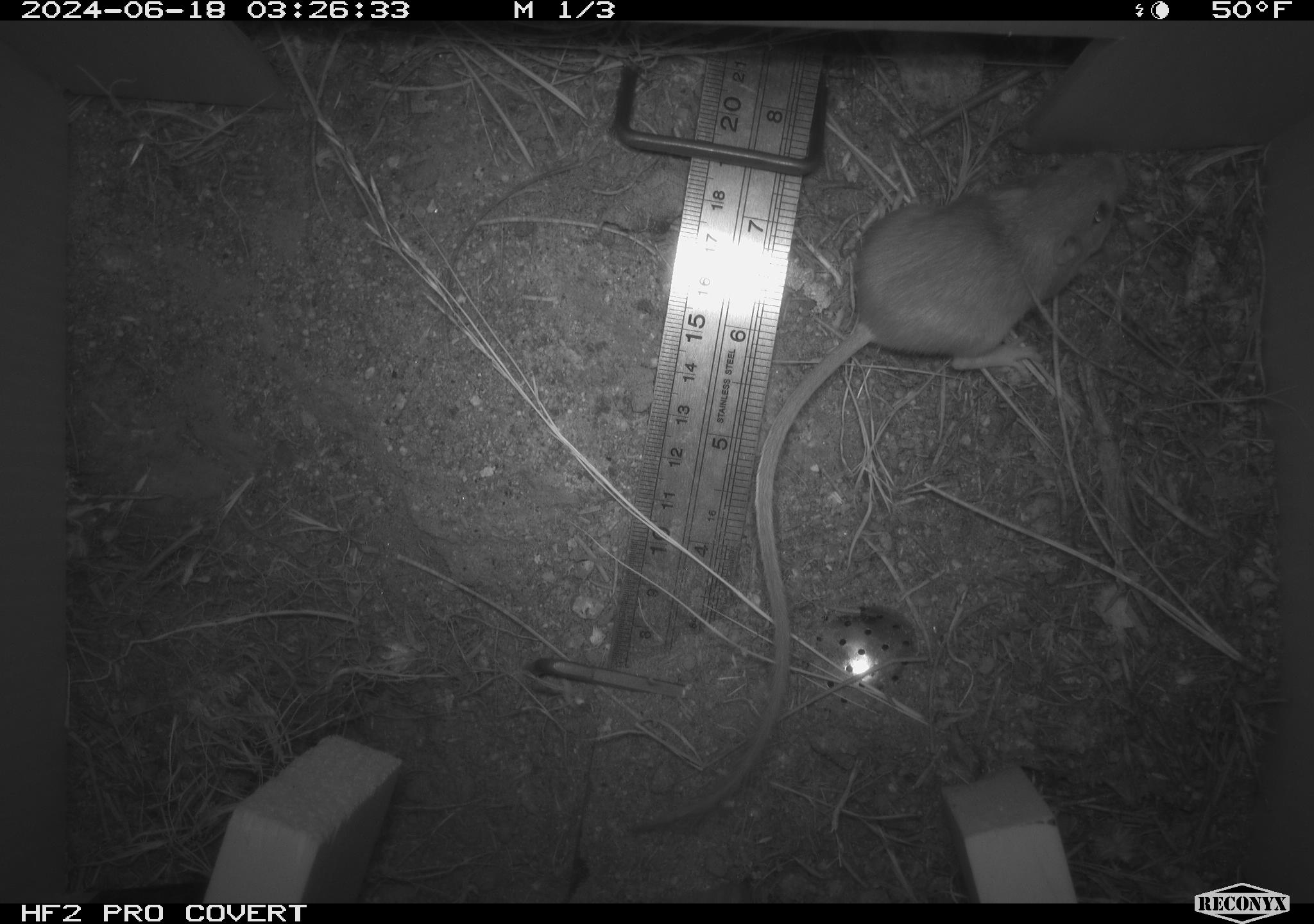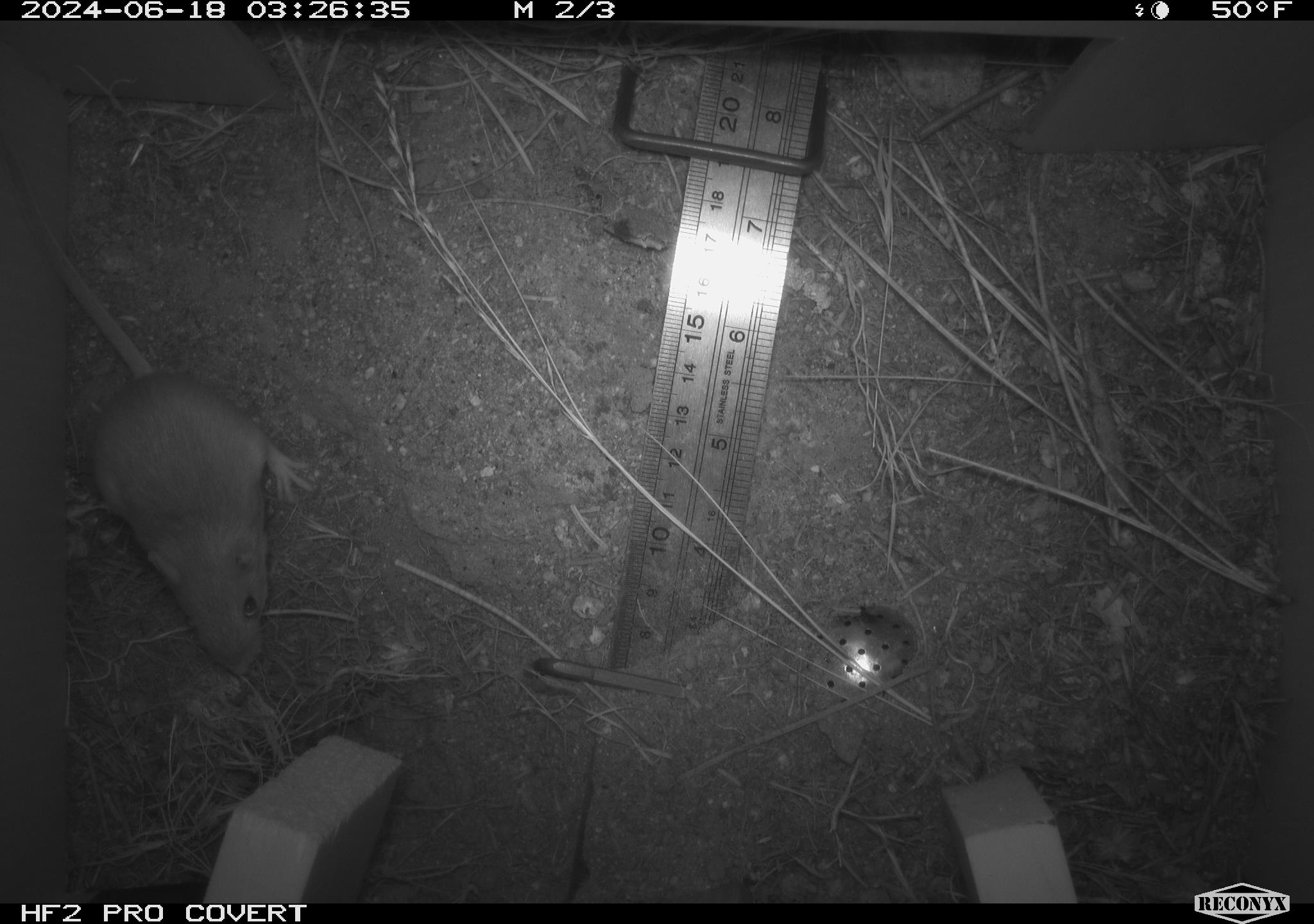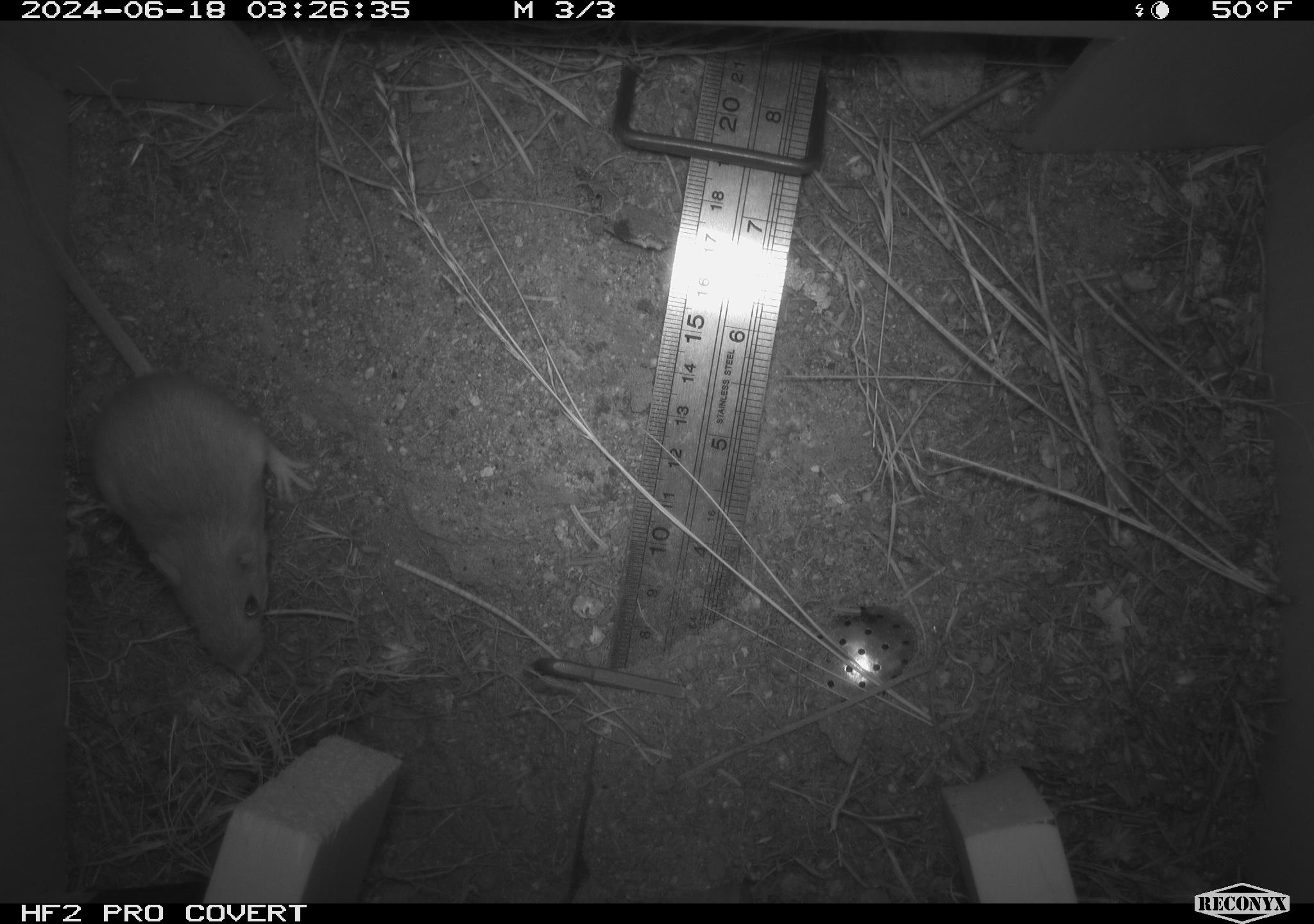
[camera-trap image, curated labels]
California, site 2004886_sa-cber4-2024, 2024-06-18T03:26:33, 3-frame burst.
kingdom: Animalia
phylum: Chordata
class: Mammalia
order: Rodentia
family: Heteromyidae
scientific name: Heteromyidae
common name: kangaroo rats and pocket mice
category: heteromyidae family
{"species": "heteromyidae family (kangaroo rats and pocket mice) (Heteromyidae)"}